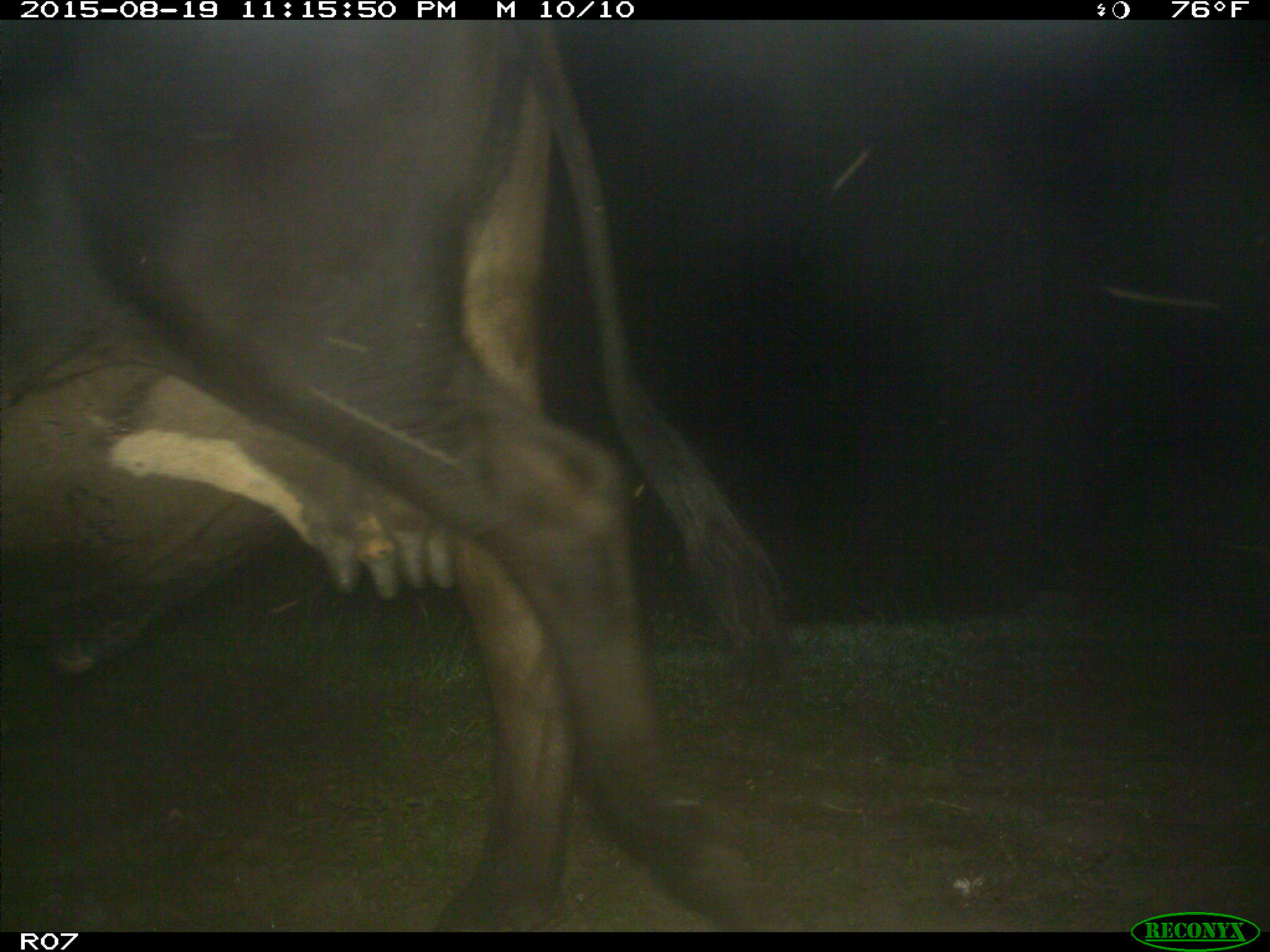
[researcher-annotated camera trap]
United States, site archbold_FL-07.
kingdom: Animalia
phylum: Chordata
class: Mammalia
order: Artiodactyla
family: Bovidae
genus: Bos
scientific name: Bos taurus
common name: domestic cow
Bos taurus (domestic cow).